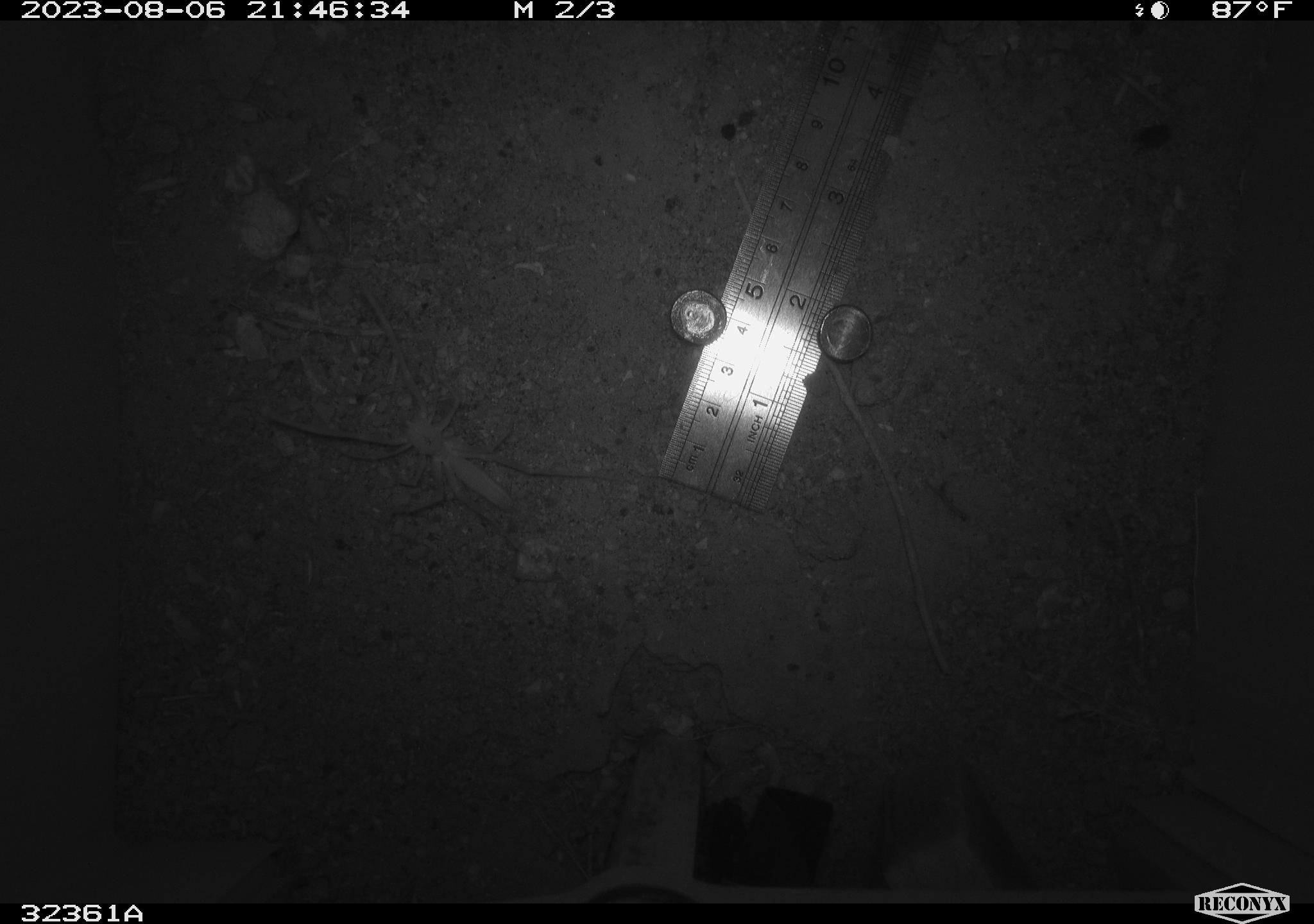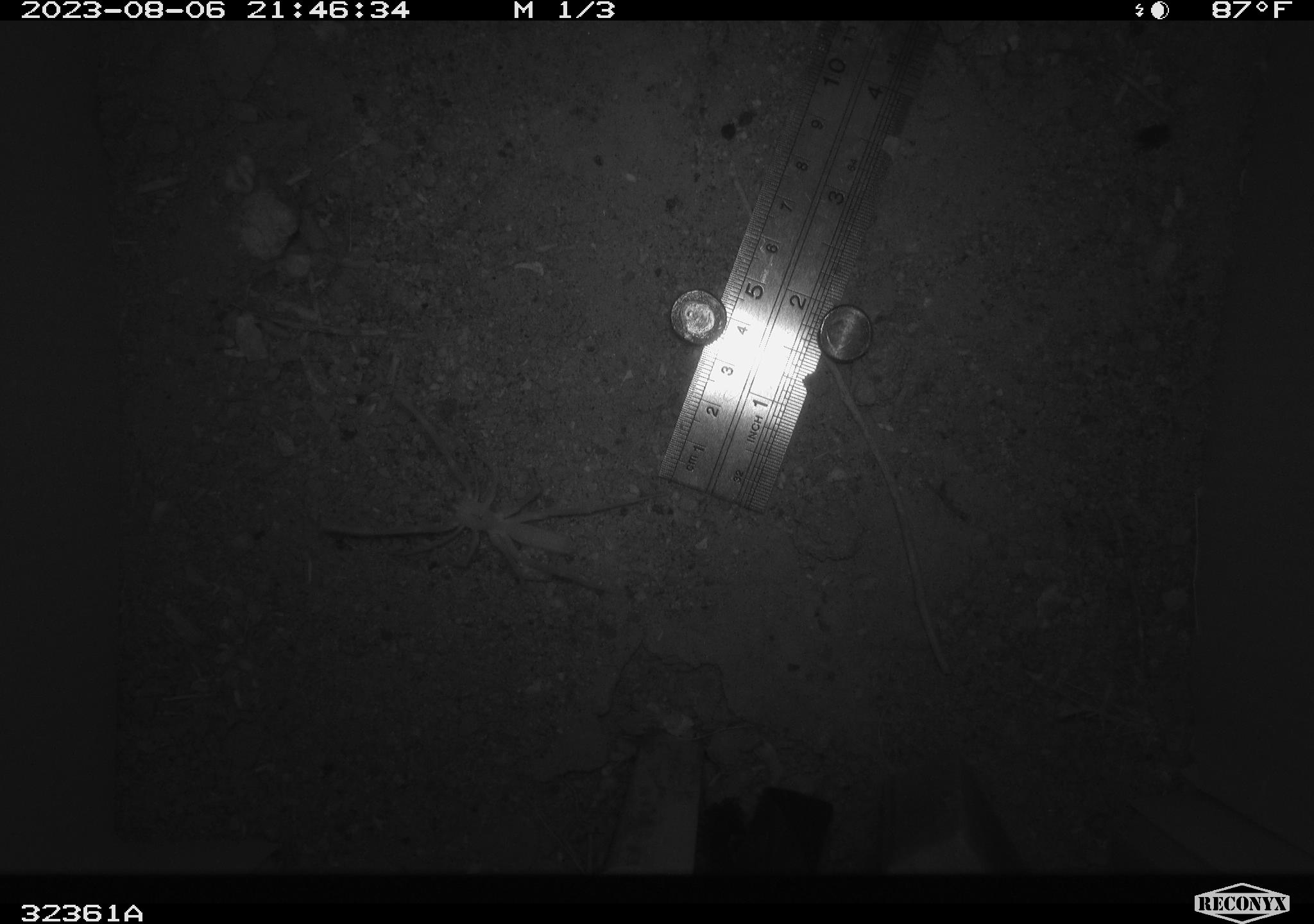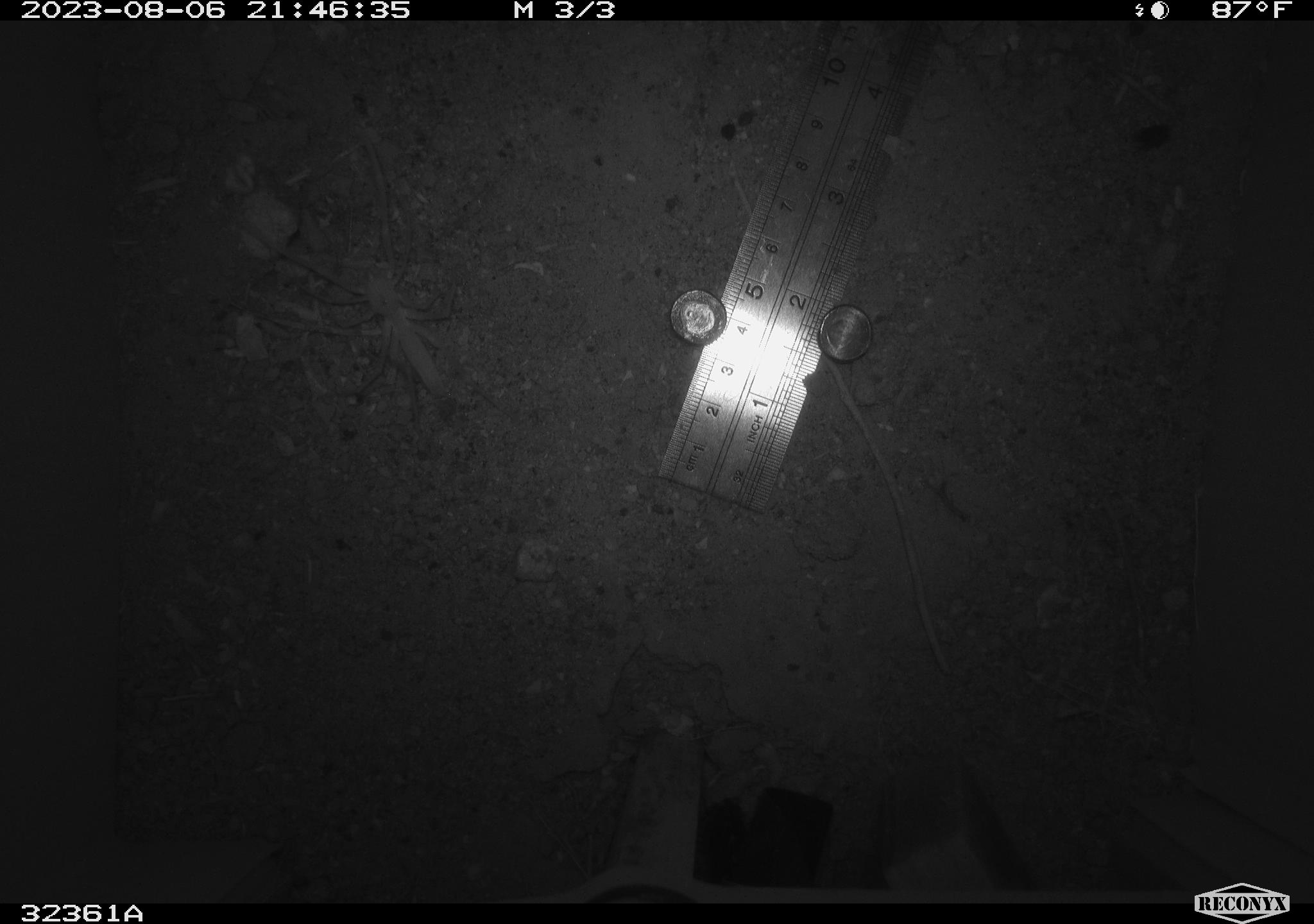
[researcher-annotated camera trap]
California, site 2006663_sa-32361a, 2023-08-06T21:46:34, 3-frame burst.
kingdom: Animalia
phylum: Arthropoda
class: Arachnida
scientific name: Arachnida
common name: arachnids